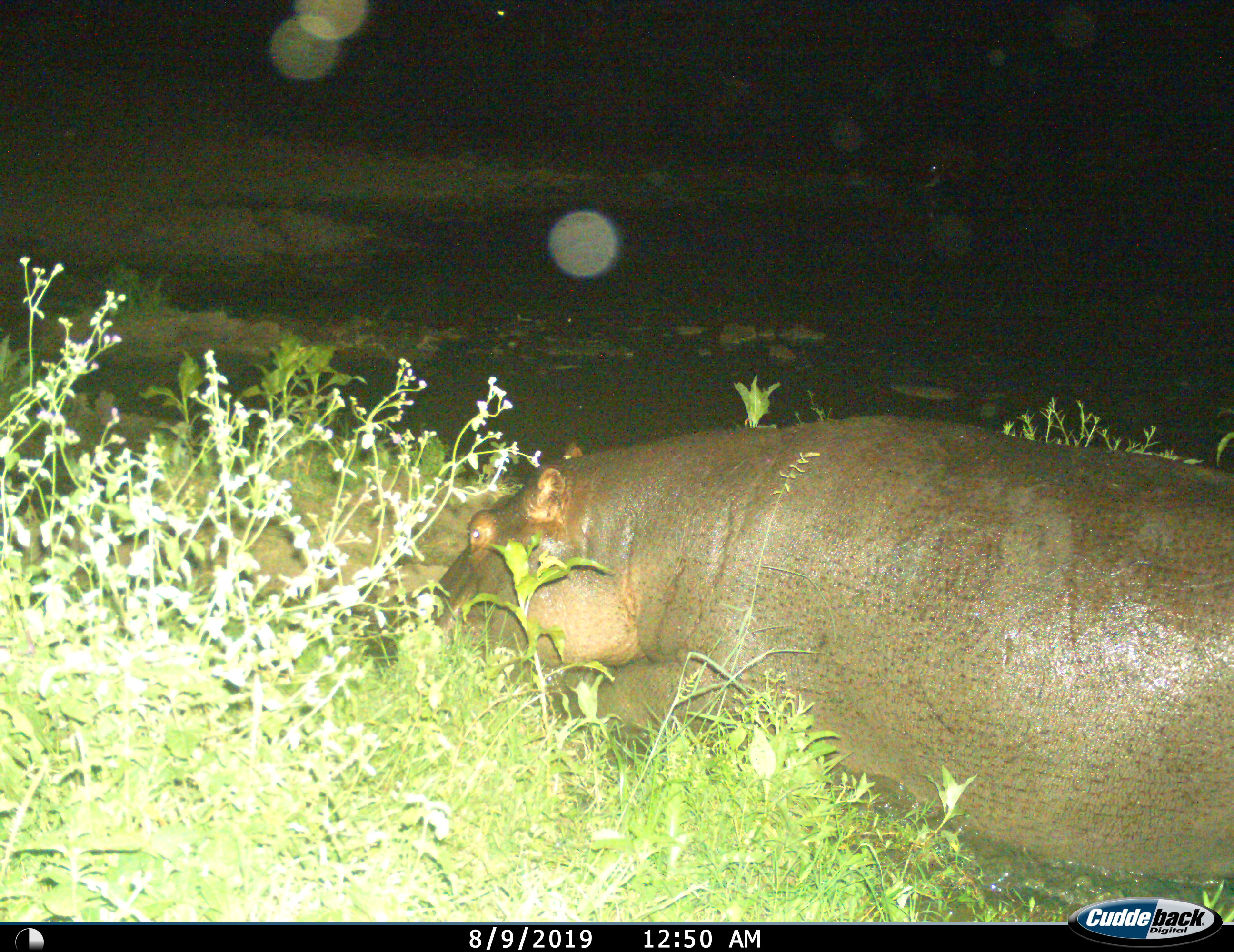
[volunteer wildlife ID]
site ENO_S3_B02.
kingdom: Animalia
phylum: Chordata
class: Mammalia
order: Artiodactyla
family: Hippopotamidae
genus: Hippopotamus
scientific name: Hippopotamus amphibius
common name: hippopotamus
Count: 1.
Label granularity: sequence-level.